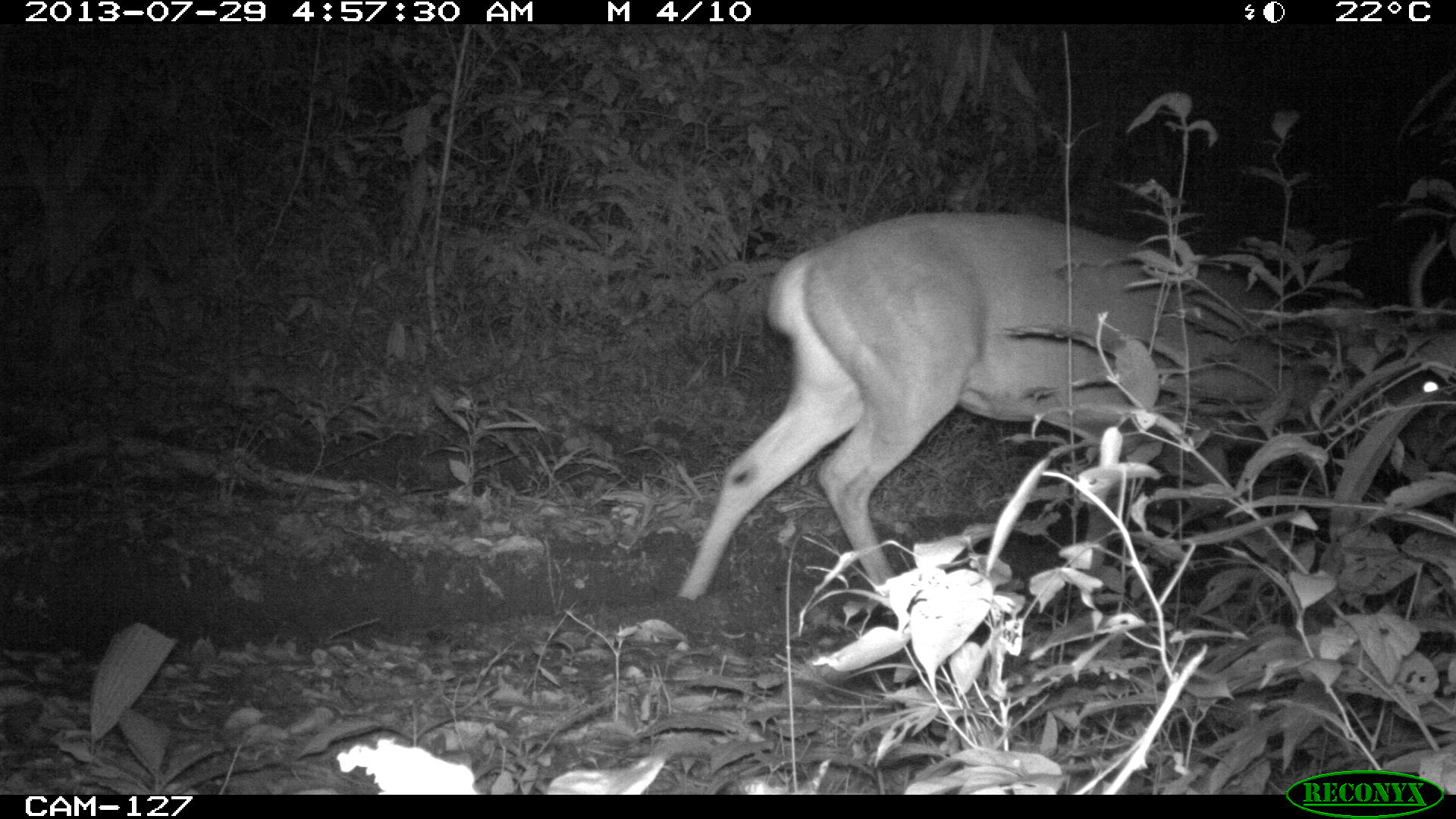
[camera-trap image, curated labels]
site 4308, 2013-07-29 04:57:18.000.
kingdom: Animalia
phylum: Chordata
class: Mammalia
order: Artiodactyla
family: Cervidae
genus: Odocoileus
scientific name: Odocoileus virginianus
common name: white-tailed deer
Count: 1.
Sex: male.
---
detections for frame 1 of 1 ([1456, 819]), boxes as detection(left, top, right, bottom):
odocoileus virginianus: detection(678, 209, 1455, 600)